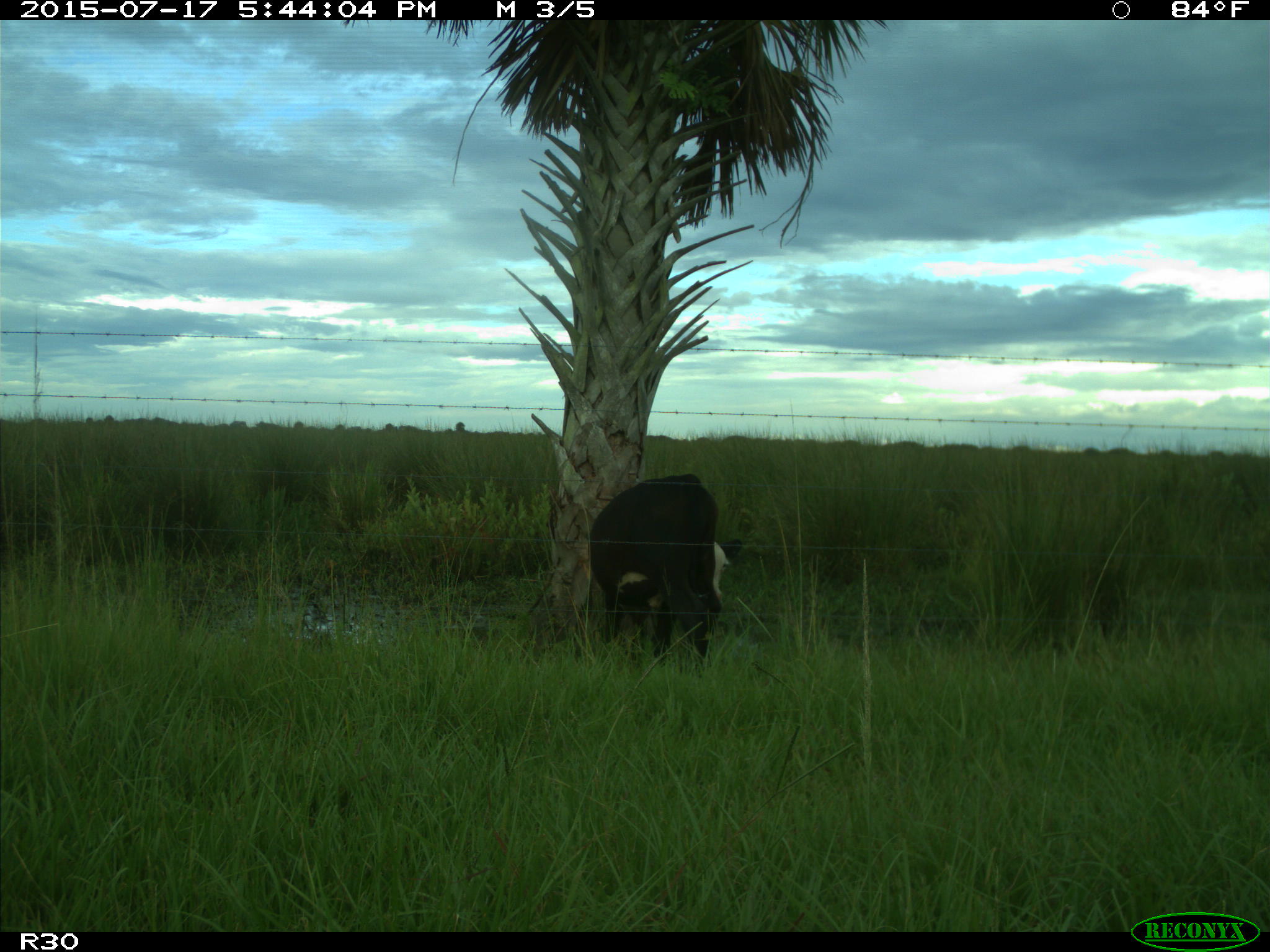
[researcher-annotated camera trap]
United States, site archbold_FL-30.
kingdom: Animalia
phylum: Chordata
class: Mammalia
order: Artiodactyla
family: Bovidae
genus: Bos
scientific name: Bos taurus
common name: domestic cow